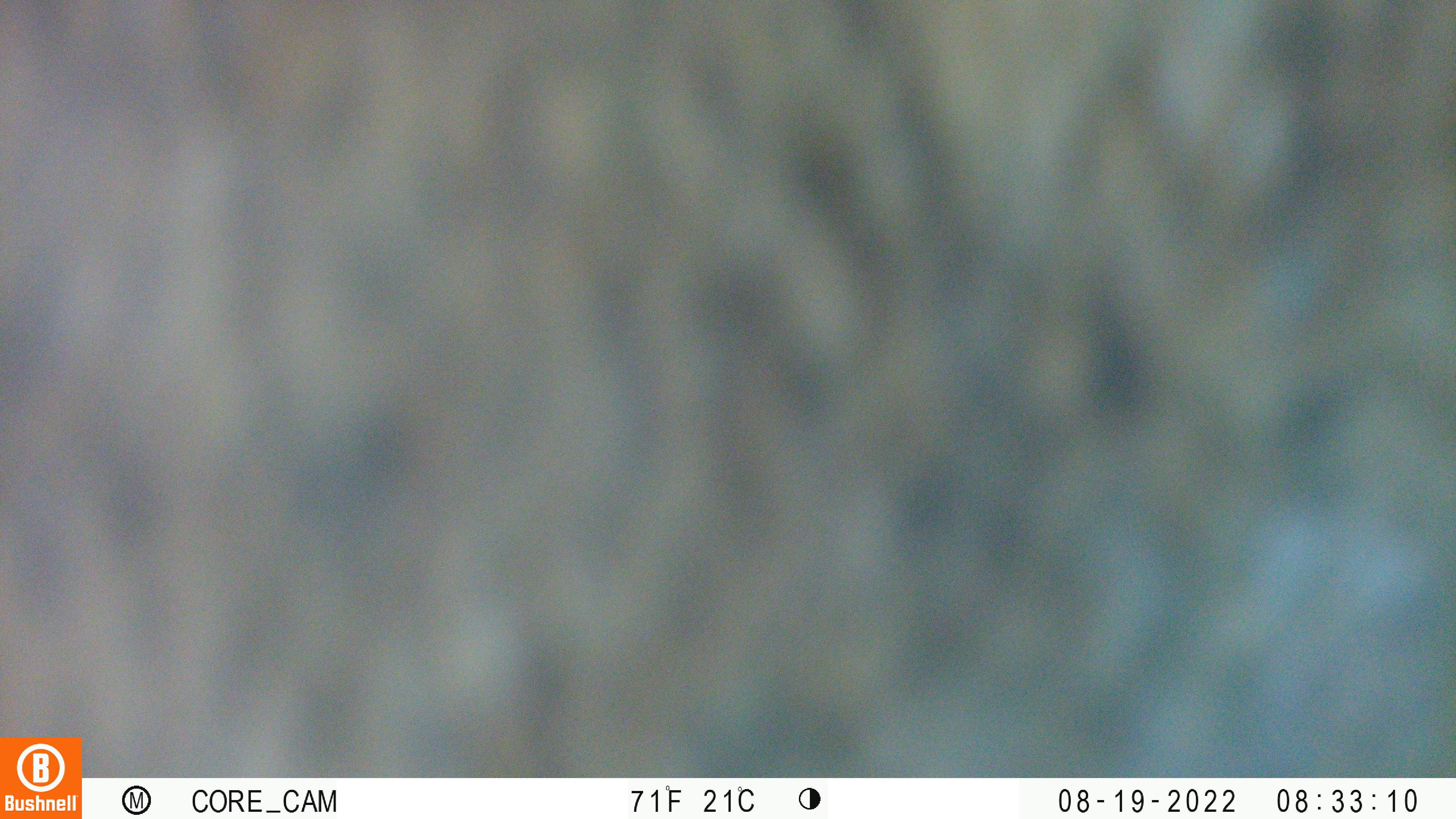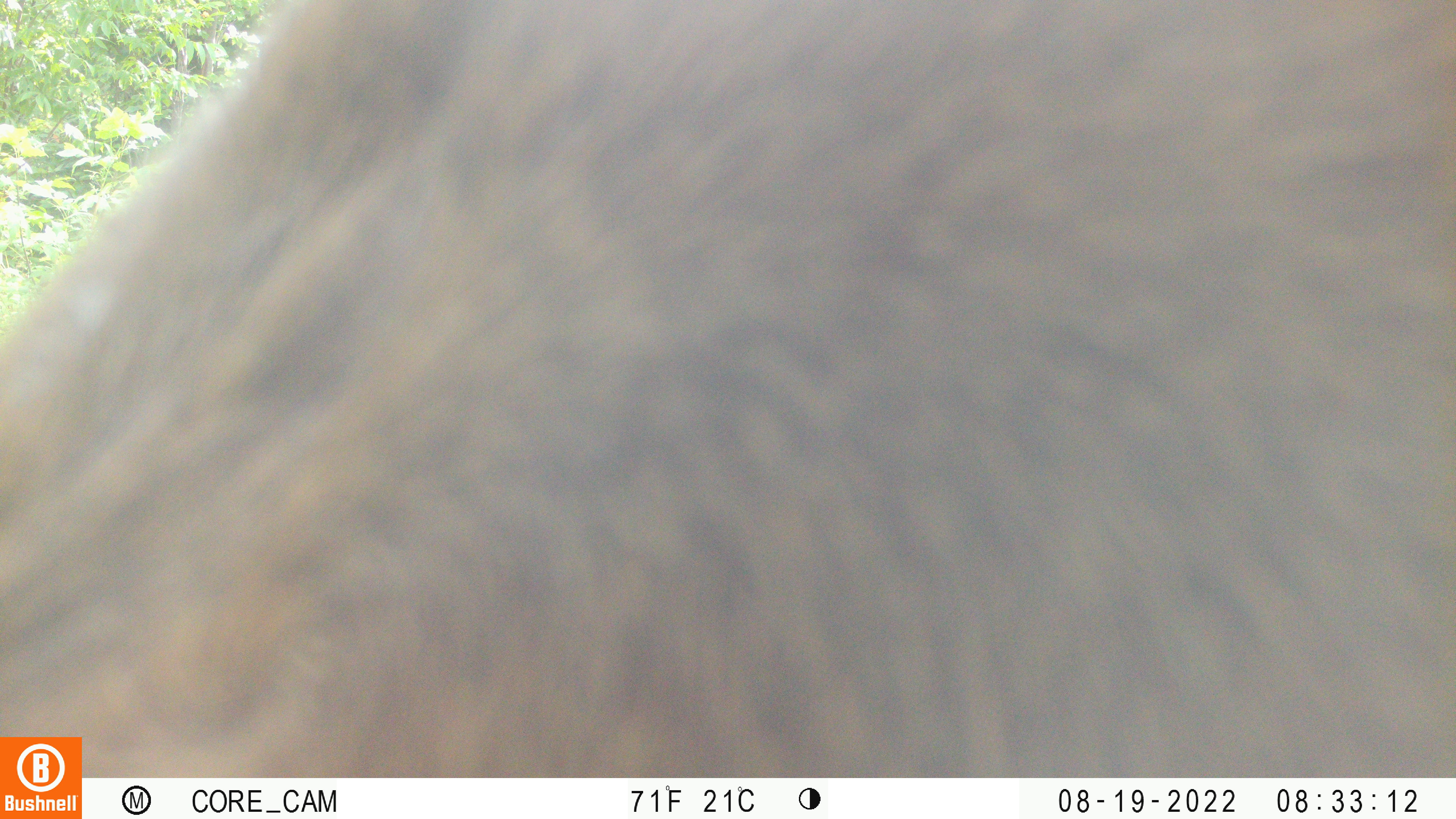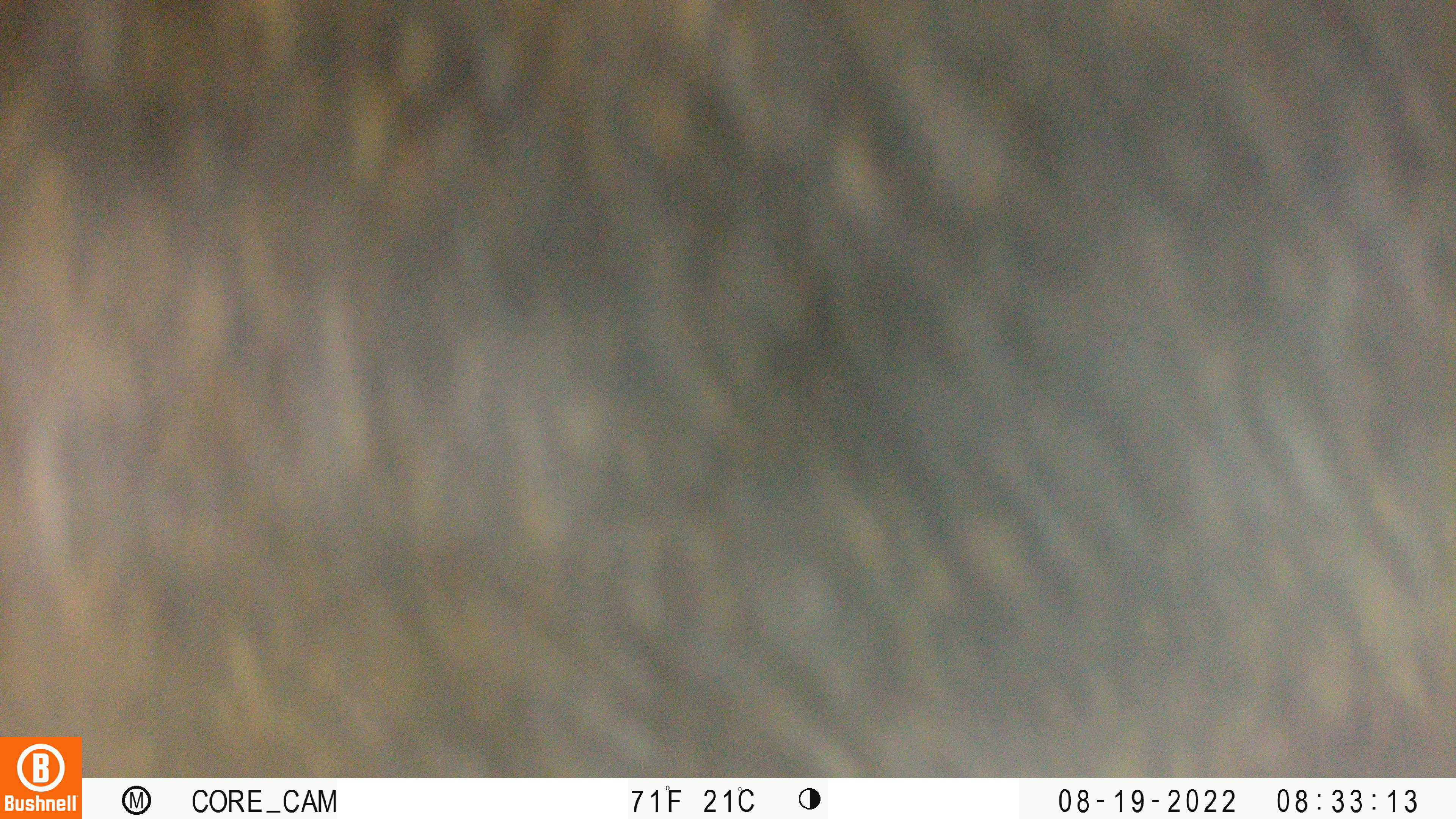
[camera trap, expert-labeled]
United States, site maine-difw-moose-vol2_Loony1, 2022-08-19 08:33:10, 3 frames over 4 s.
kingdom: Animalia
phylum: Chordata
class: Mammalia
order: Artiodactyla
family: Cervidae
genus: Alces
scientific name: Alces alces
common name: moose